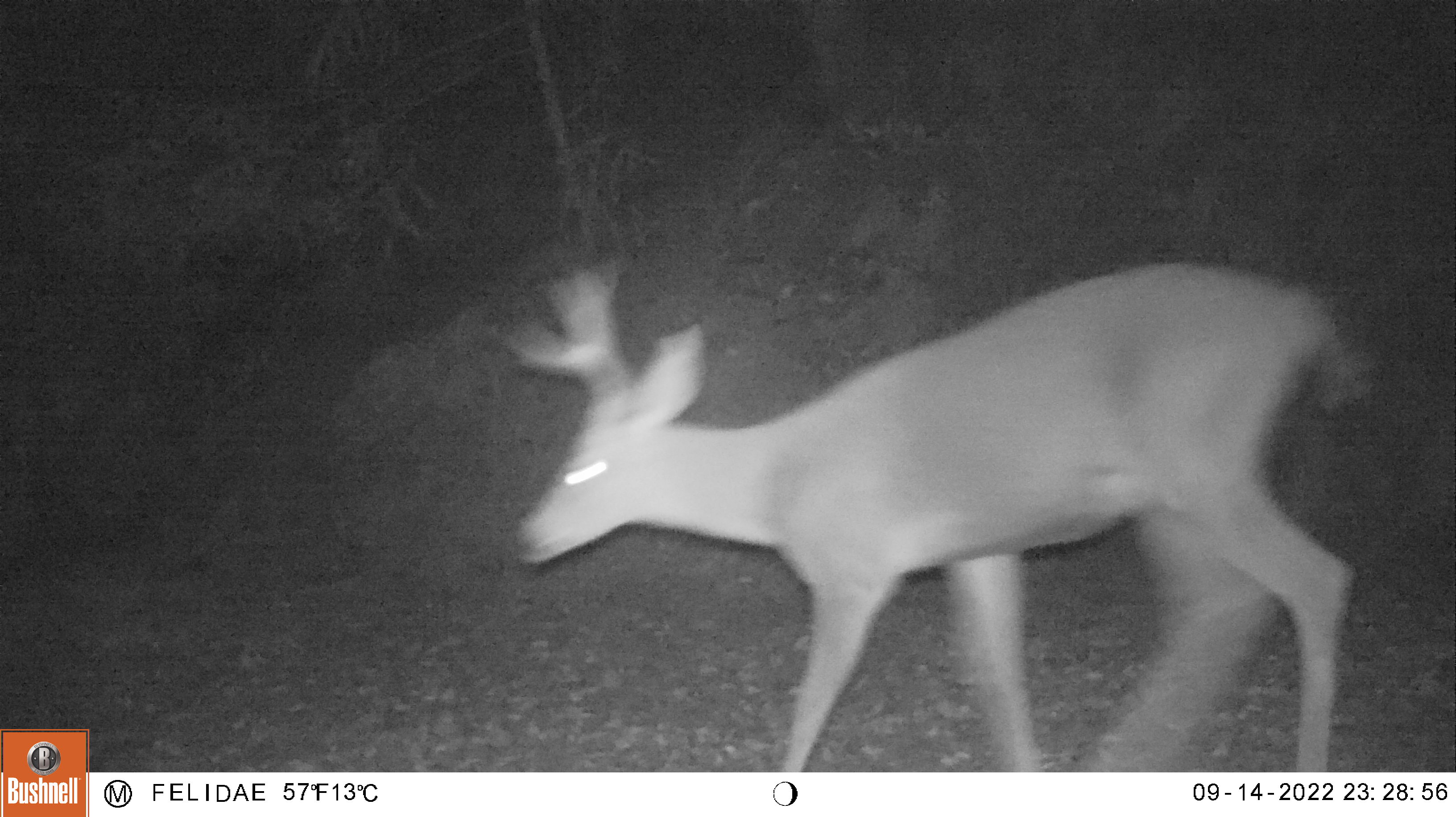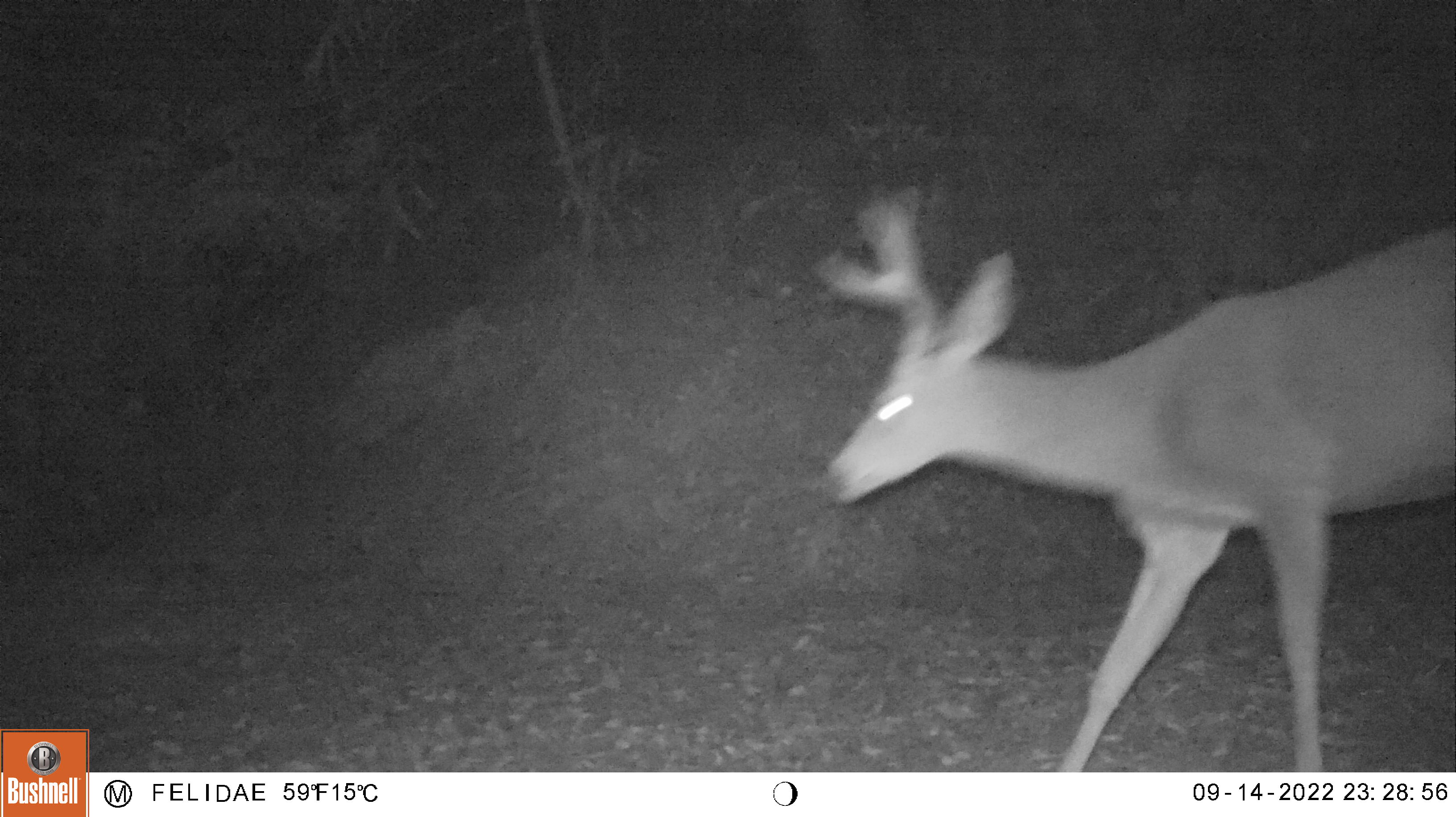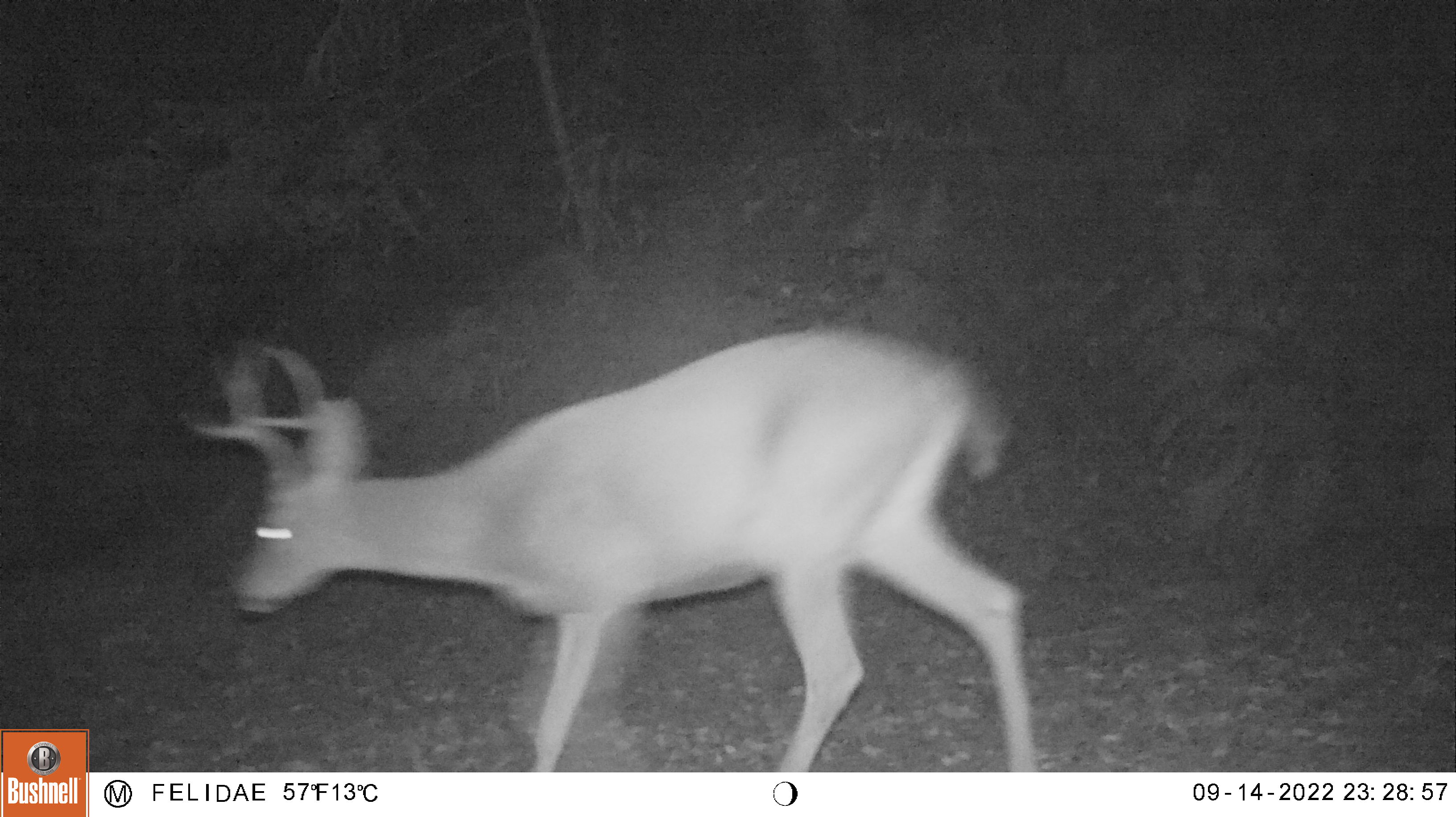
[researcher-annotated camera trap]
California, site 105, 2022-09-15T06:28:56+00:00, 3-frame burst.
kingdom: Animalia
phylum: Chordata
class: Mammalia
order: Artiodactyla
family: Cervidae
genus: Odocoileus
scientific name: Odocoileus hemionus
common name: mule deer